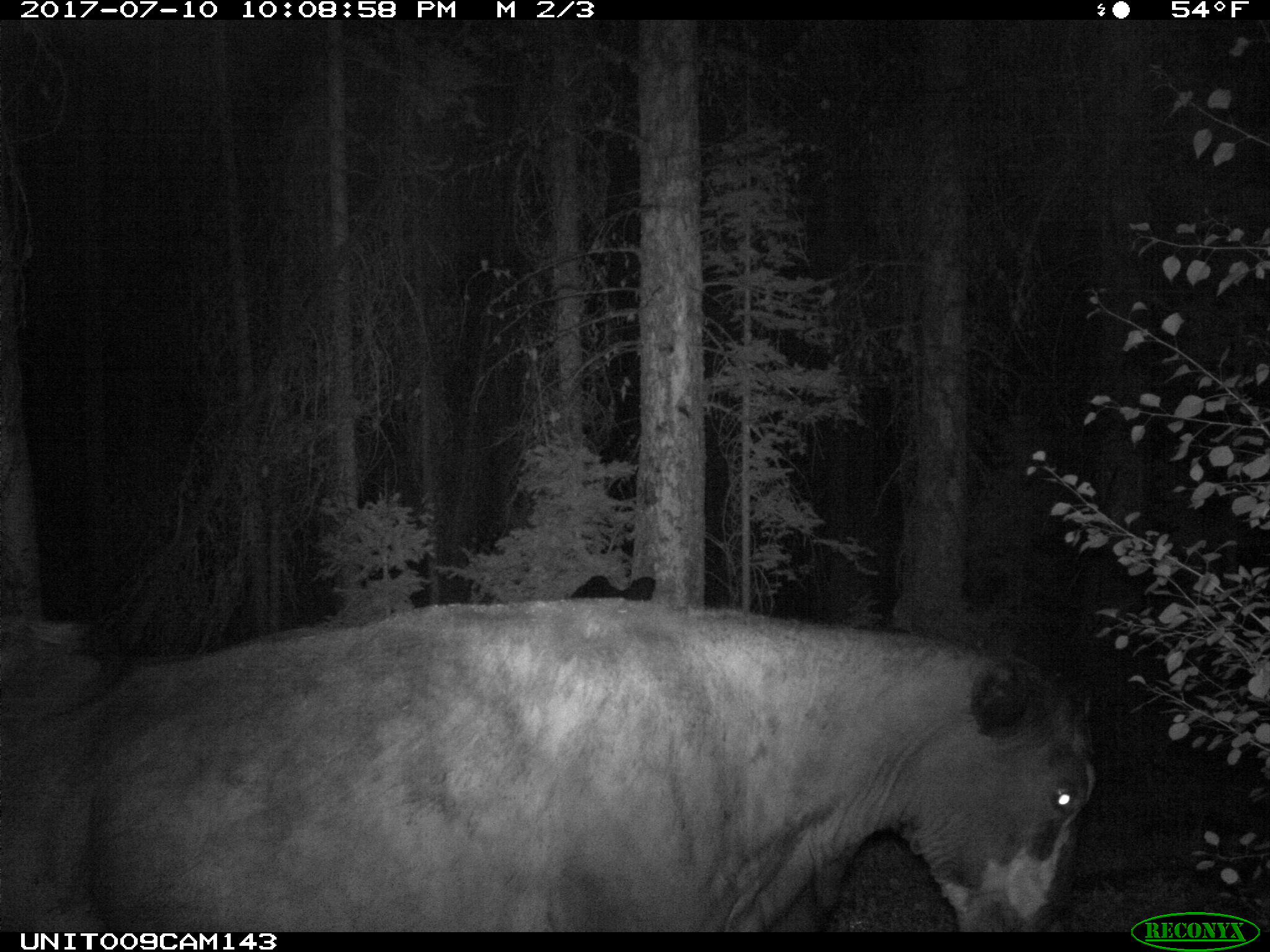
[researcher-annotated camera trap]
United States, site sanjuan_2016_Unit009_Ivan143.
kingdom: Animalia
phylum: Chordata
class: Mammalia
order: Artiodactyla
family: Bovidae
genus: Bos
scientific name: Bos taurus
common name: domestic cow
Bos taurus (domestic cow).